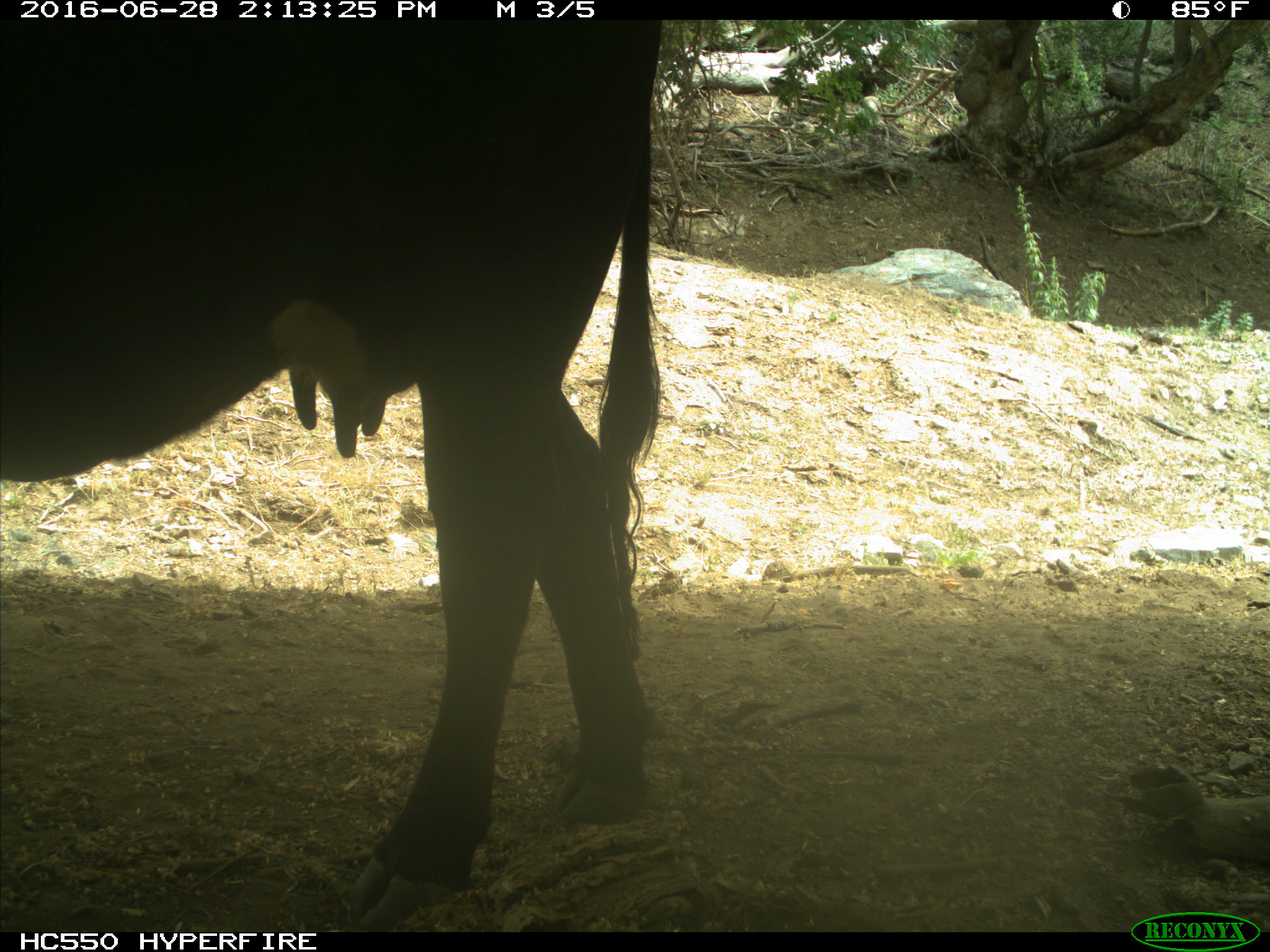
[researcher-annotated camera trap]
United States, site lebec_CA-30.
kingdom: Animalia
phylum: Chordata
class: Mammalia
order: Artiodactyla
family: Bovidae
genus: Bos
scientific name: Bos taurus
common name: domestic cow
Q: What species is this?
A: Bos taurus (domestic cow).